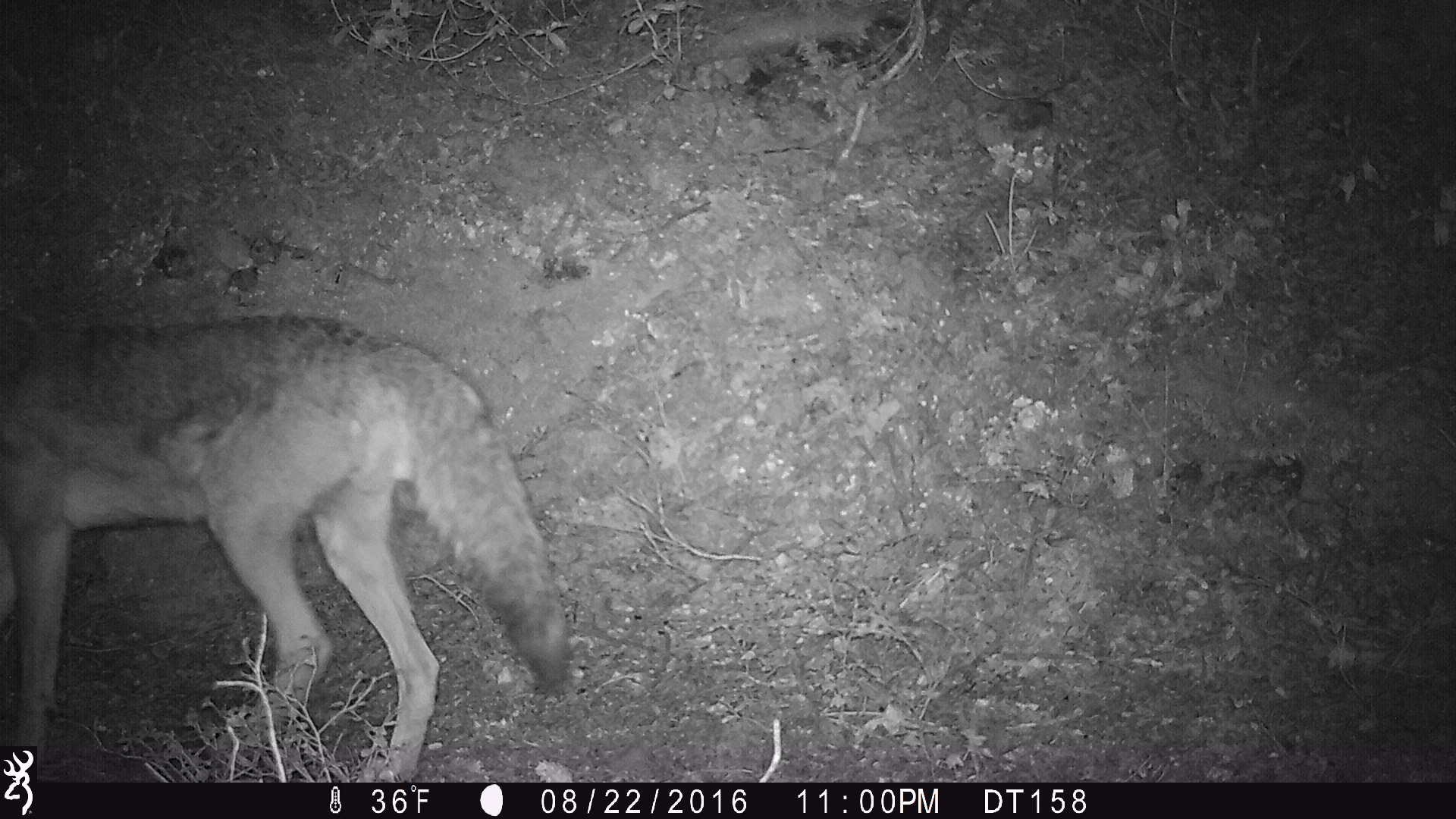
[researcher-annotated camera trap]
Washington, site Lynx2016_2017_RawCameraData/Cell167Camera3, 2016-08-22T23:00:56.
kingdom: Animalia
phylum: Chordata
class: Mammalia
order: Carnivora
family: Canidae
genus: Canis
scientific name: Canis latrans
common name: coyote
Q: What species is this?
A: Canis latrans (coyote).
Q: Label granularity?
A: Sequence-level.